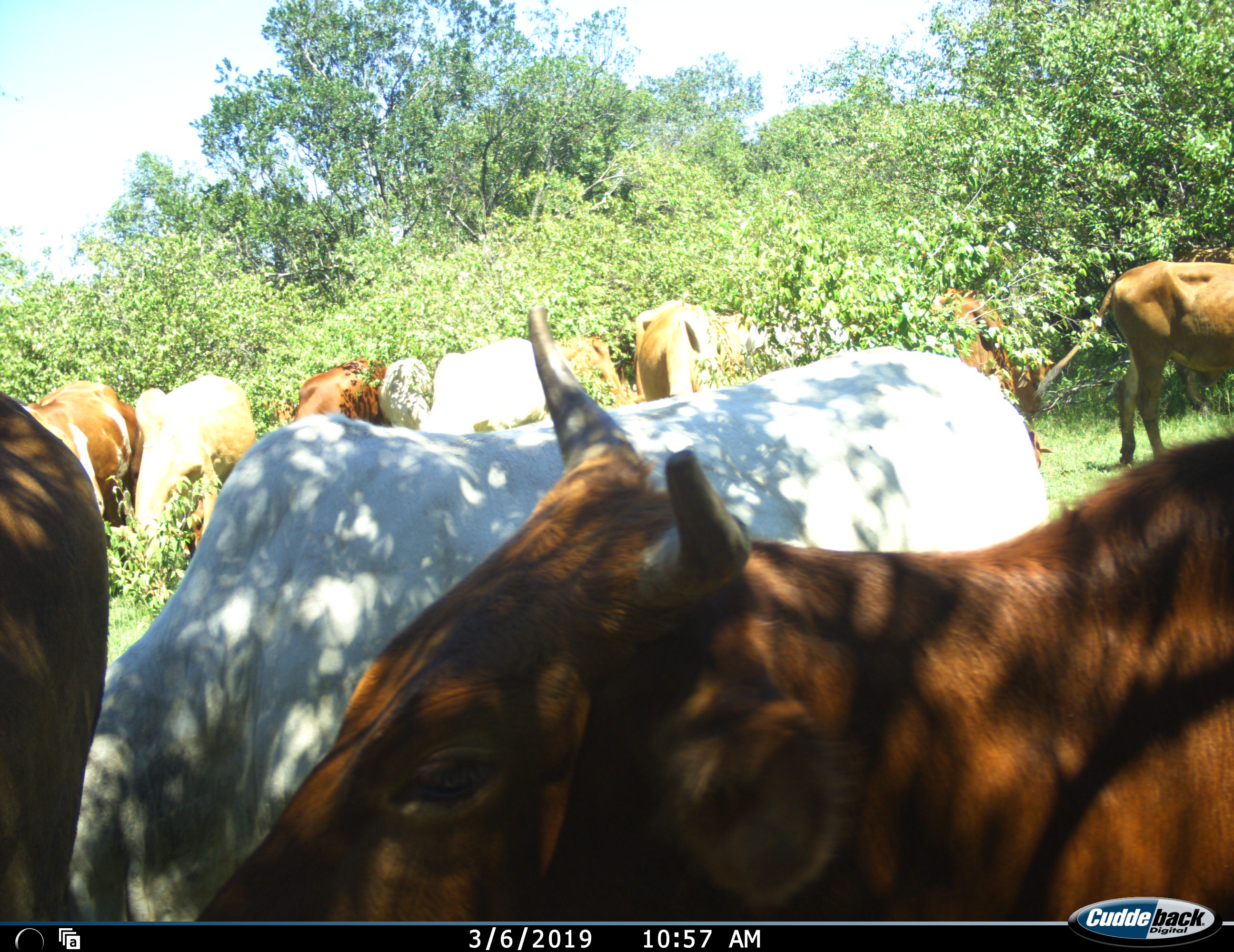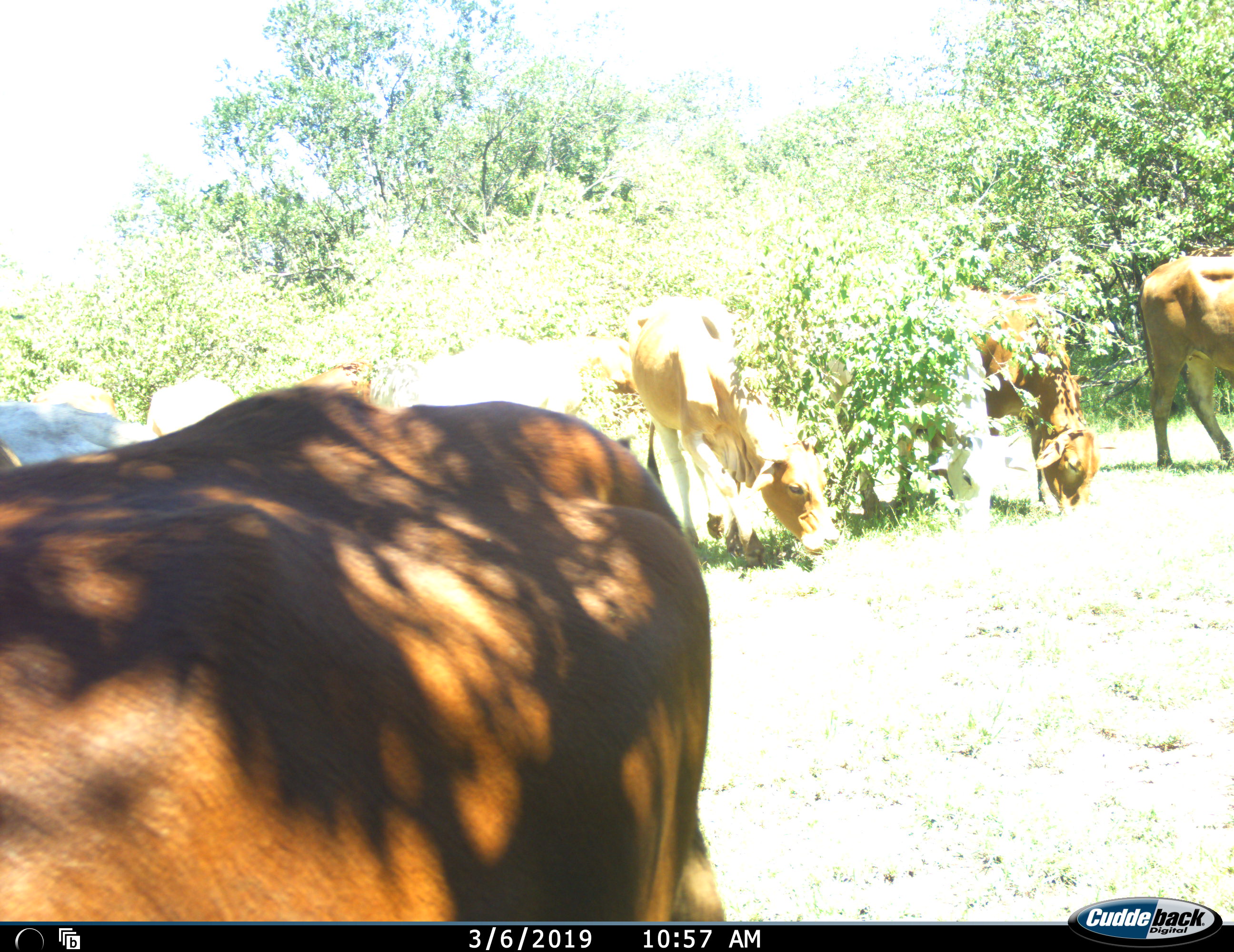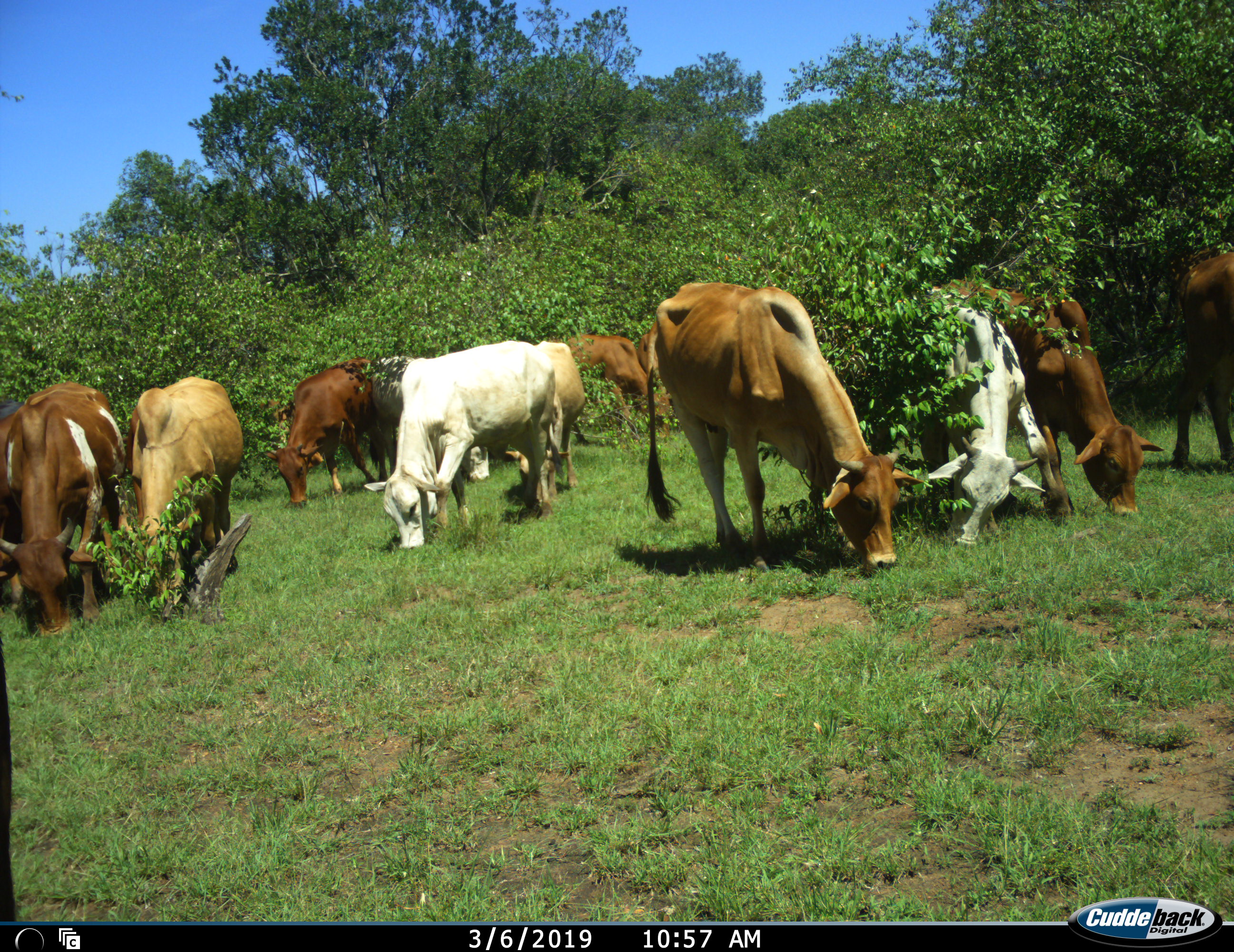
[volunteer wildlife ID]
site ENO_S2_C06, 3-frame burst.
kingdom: Animalia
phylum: Chordata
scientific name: Vertebrata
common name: domestic animal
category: domesticanimal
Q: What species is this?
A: Domesticanimal (domestic animal) (Vertebrata).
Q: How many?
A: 11-50.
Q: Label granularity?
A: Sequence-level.